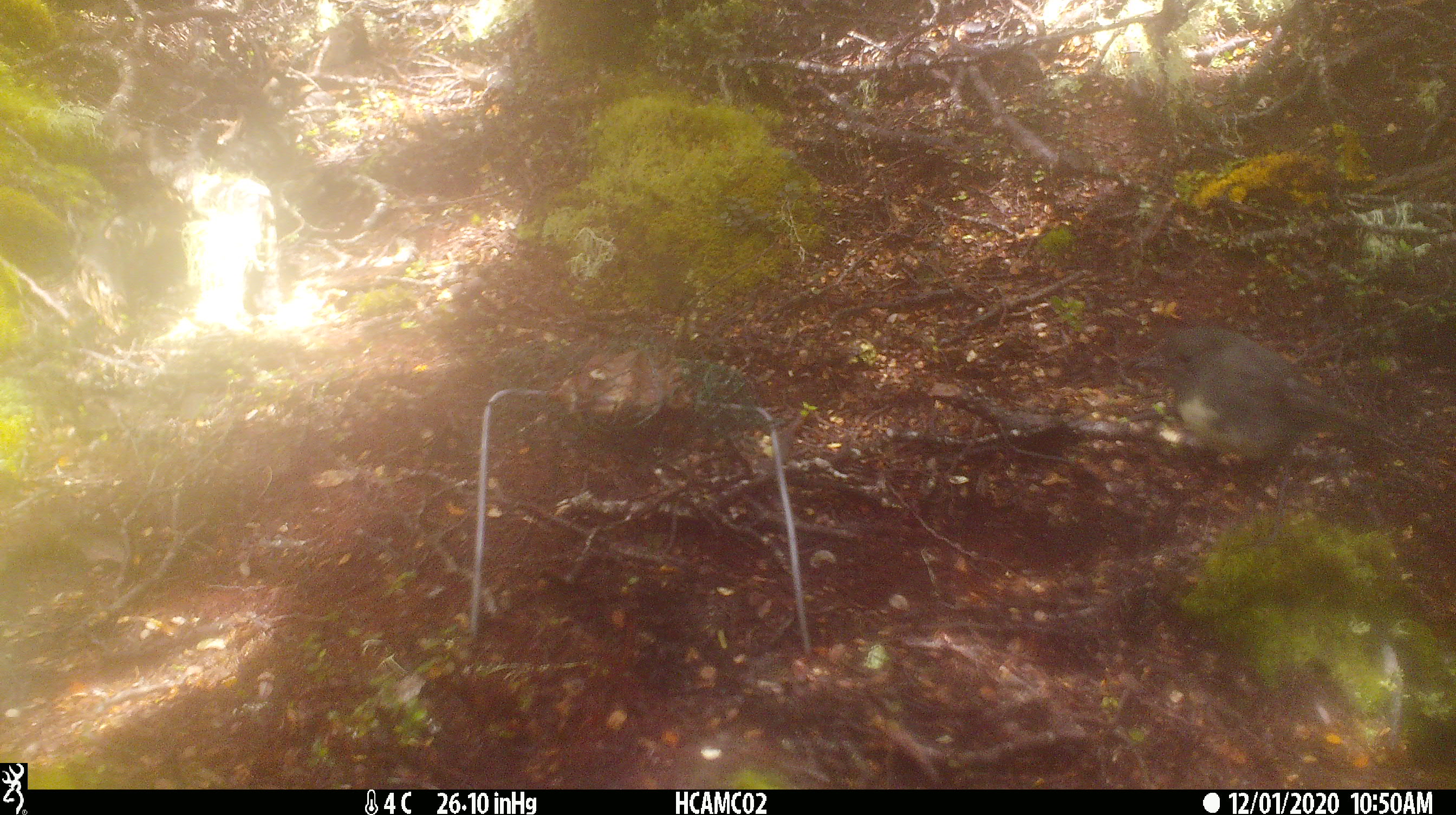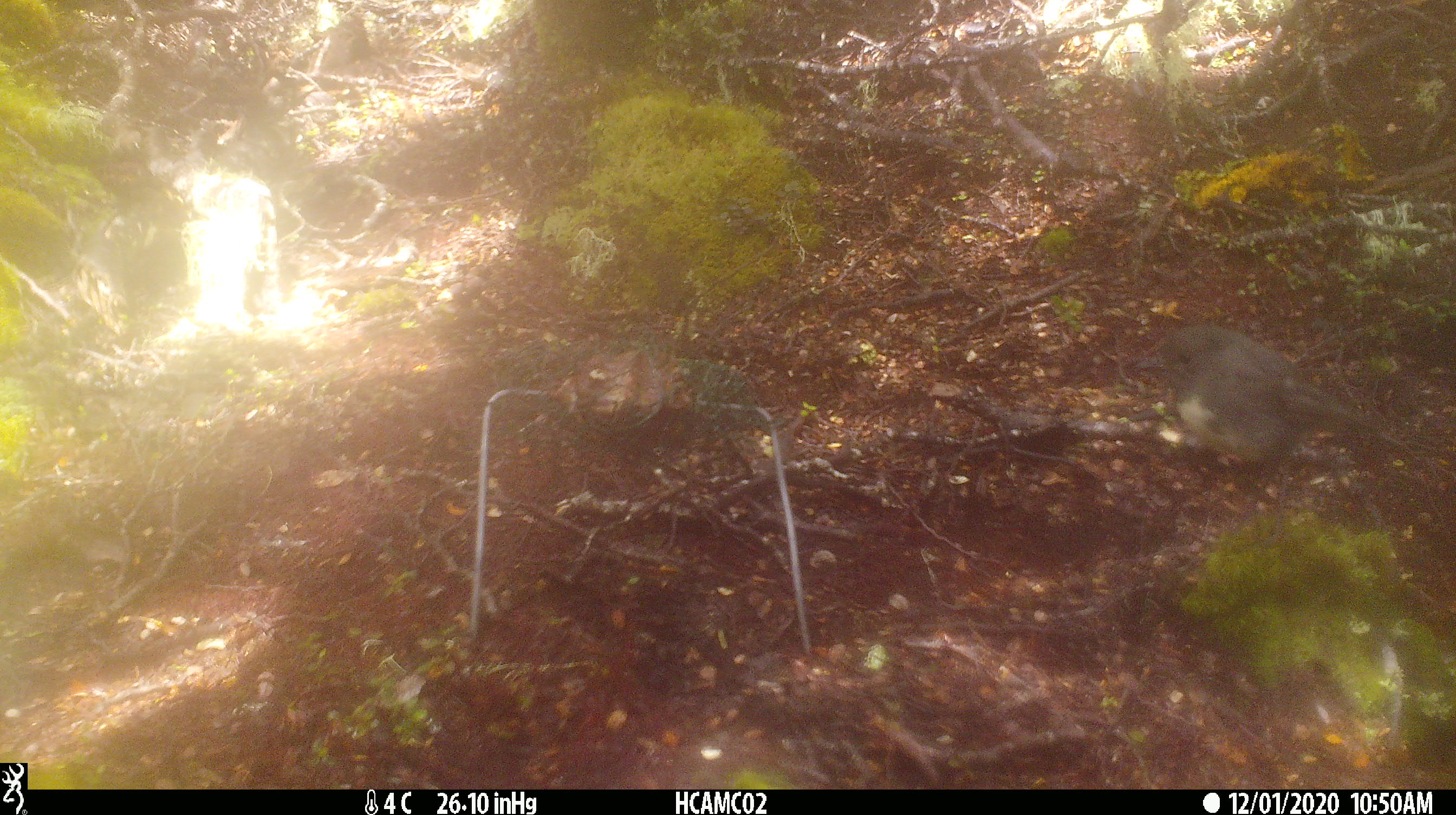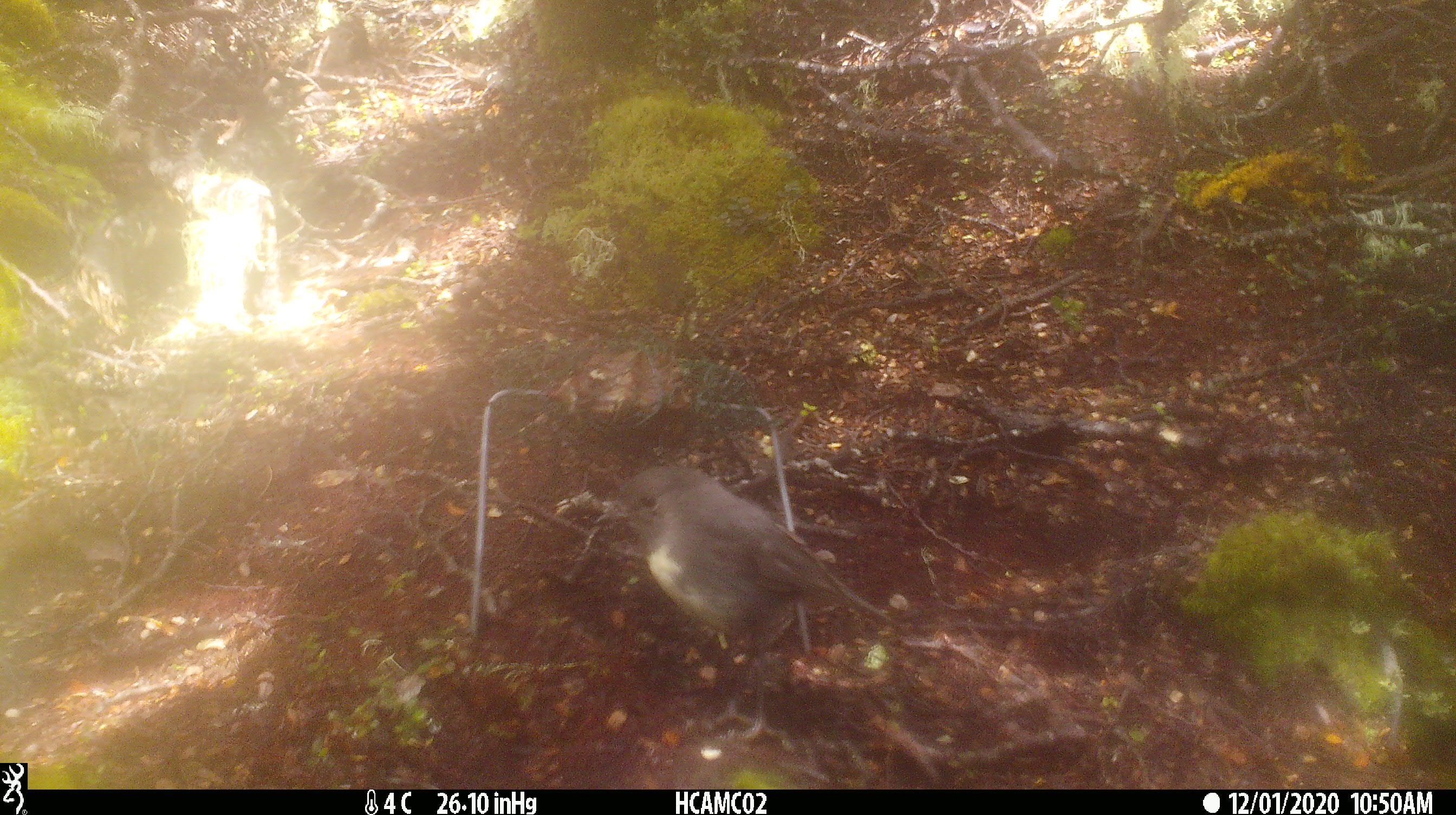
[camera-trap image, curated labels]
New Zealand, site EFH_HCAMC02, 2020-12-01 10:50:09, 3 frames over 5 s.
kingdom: Animalia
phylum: Chordata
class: Aves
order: Passeriformes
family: Petroicidae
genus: Petroica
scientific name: Petroica australis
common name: new zealand robin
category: robin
Robin (new zealand robin) (Petroica australis).